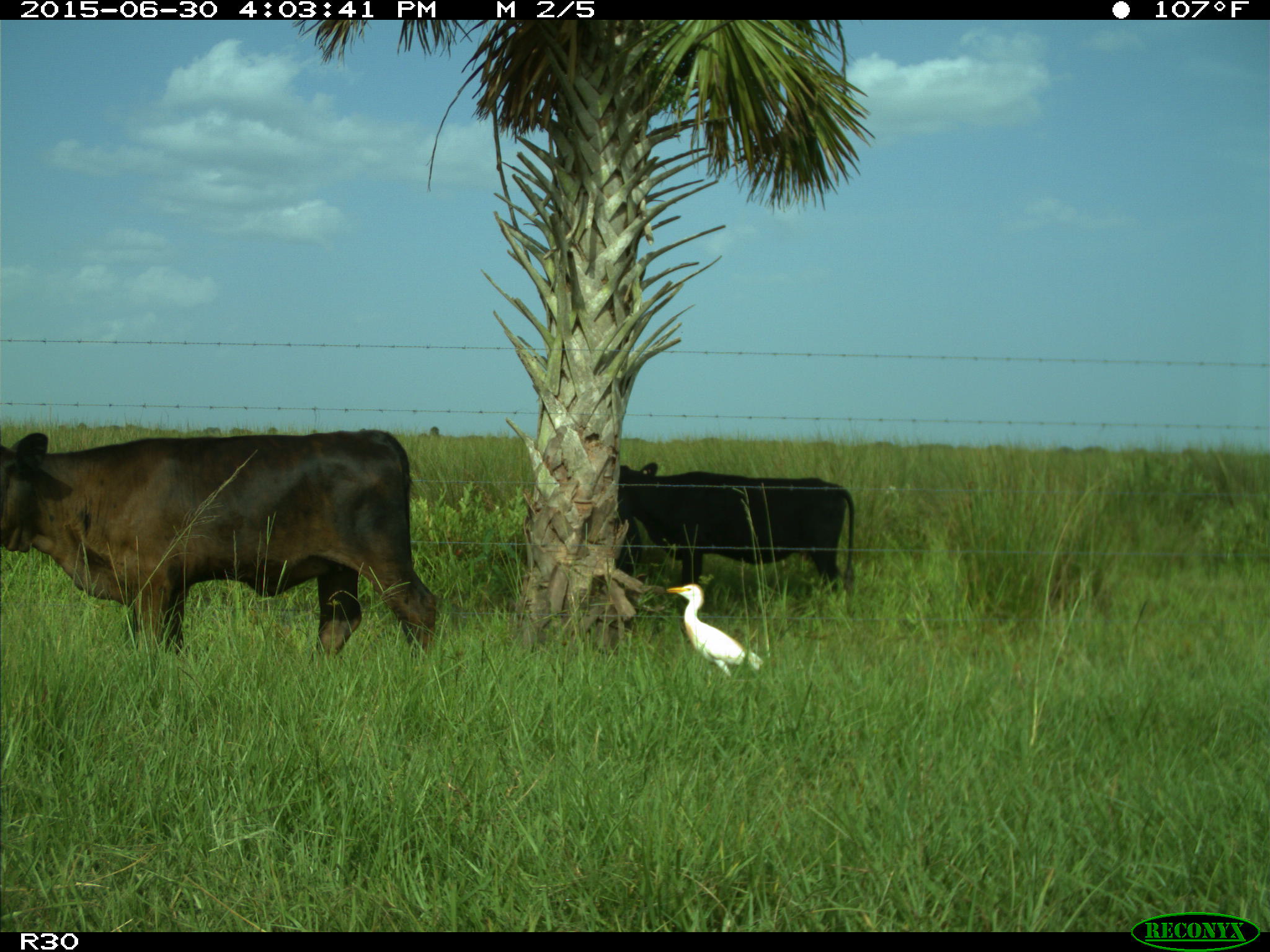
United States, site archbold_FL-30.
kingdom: Animalia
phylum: Chordata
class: Mammalia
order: Artiodactyla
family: Bovidae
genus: Bos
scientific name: Bos taurus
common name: domestic cow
Bos taurus (domestic cow).